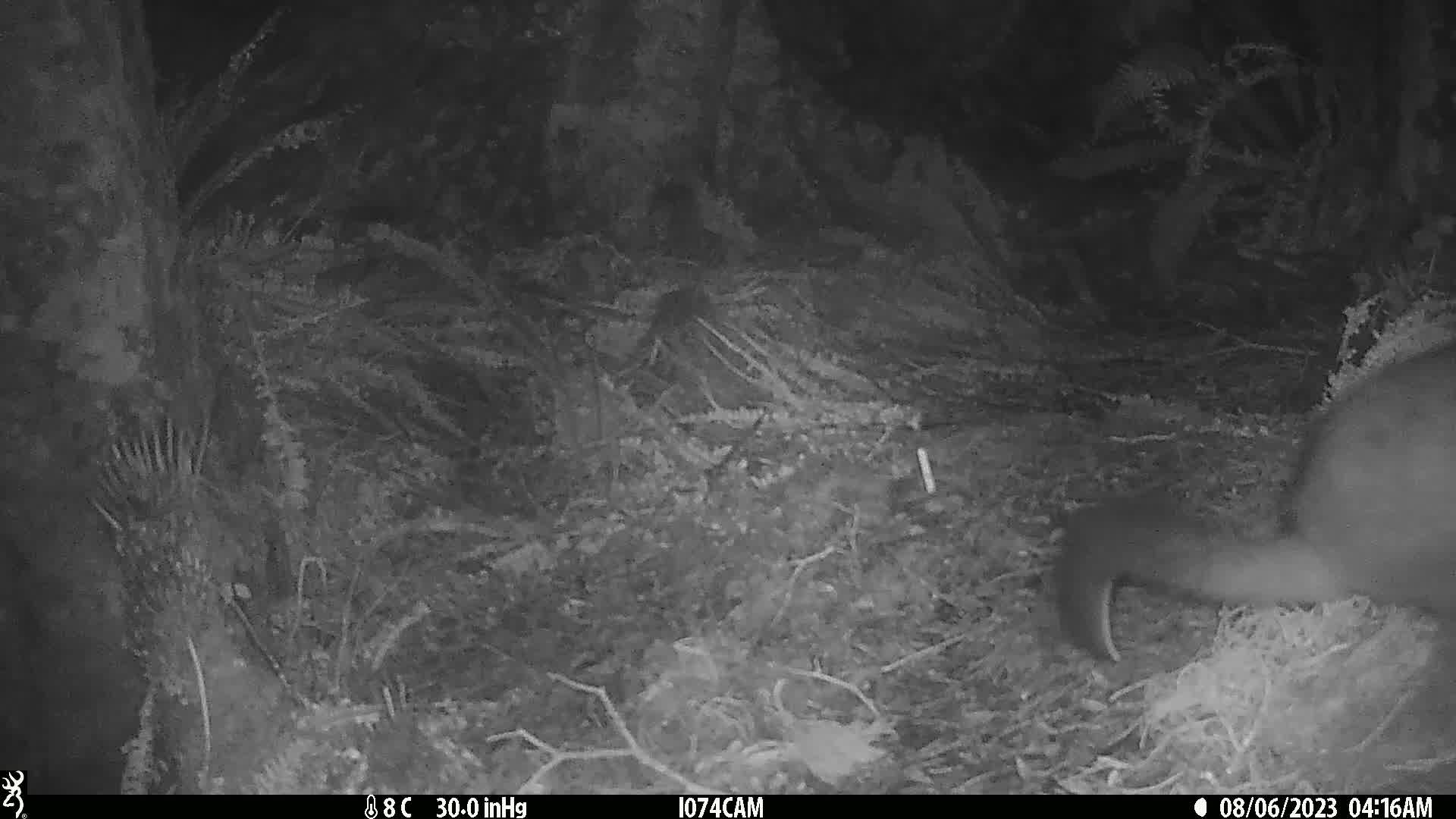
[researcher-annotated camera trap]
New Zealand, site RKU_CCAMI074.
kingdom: Animalia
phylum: Chordata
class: Mammalia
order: Diprotodontia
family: Phalangeridae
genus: Trichosurus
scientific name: Trichosurus vulpecula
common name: common brushtail possum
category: possum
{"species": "possum (common brushtail possum) (Trichosurus vulpecula)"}